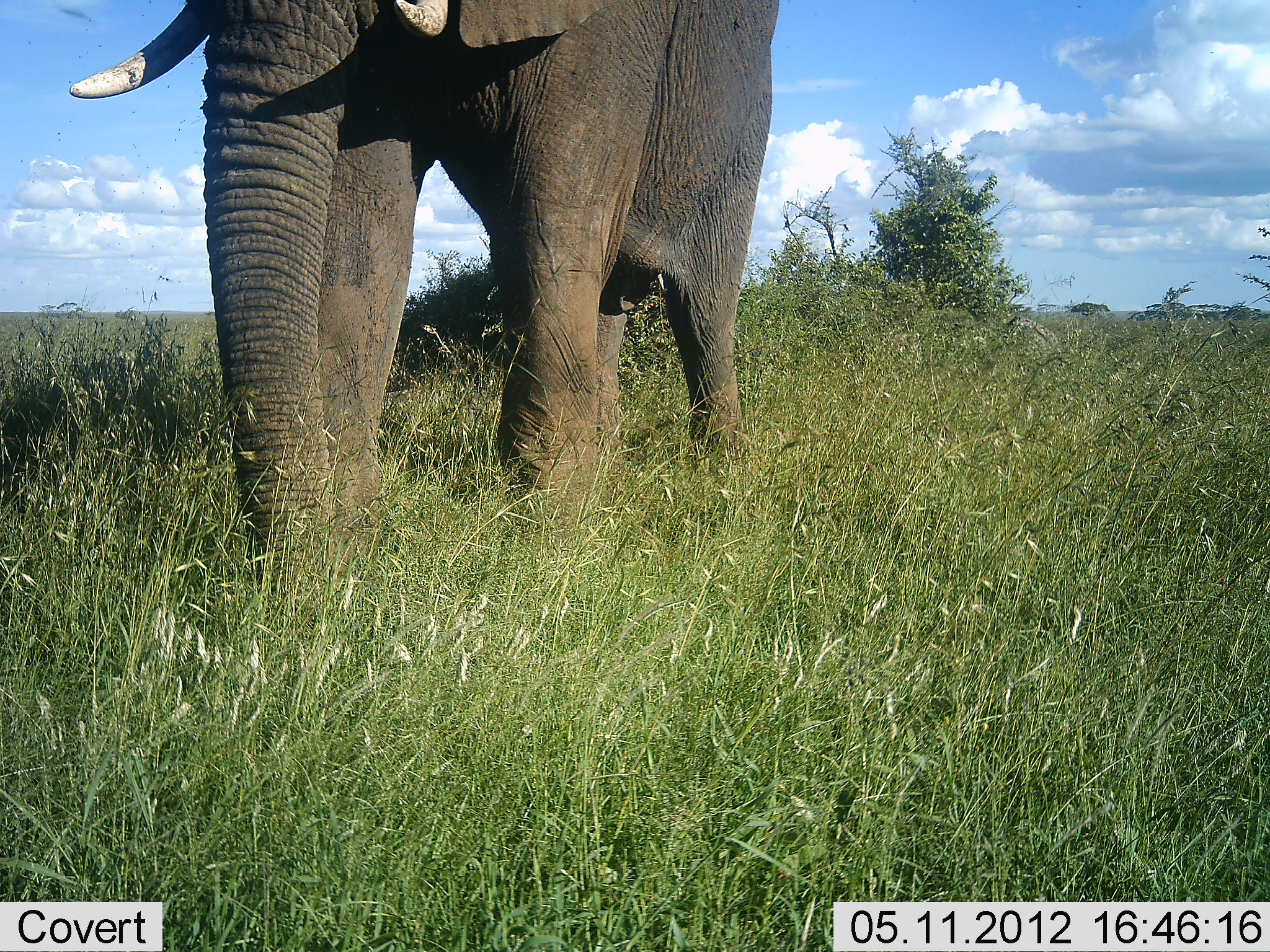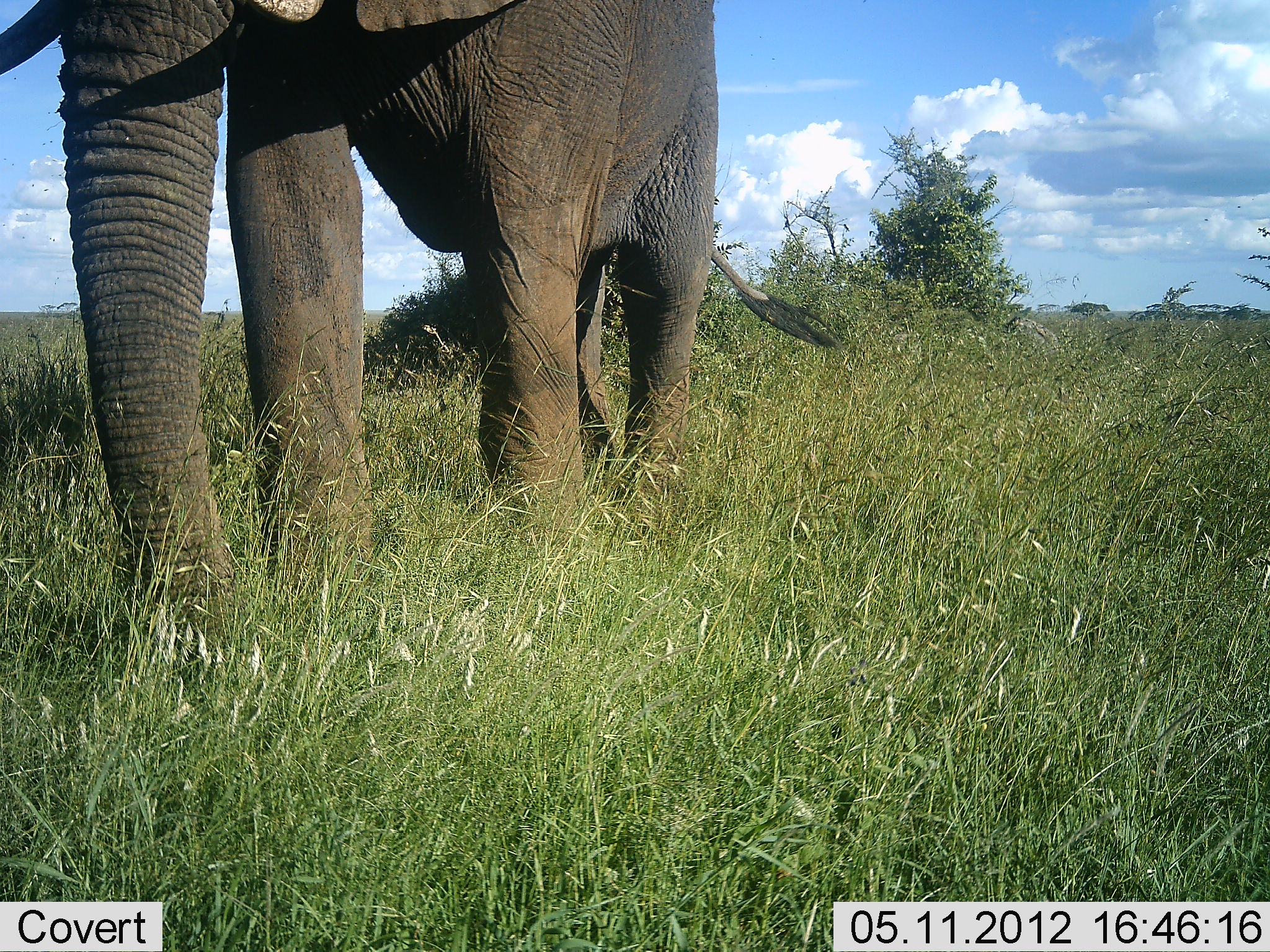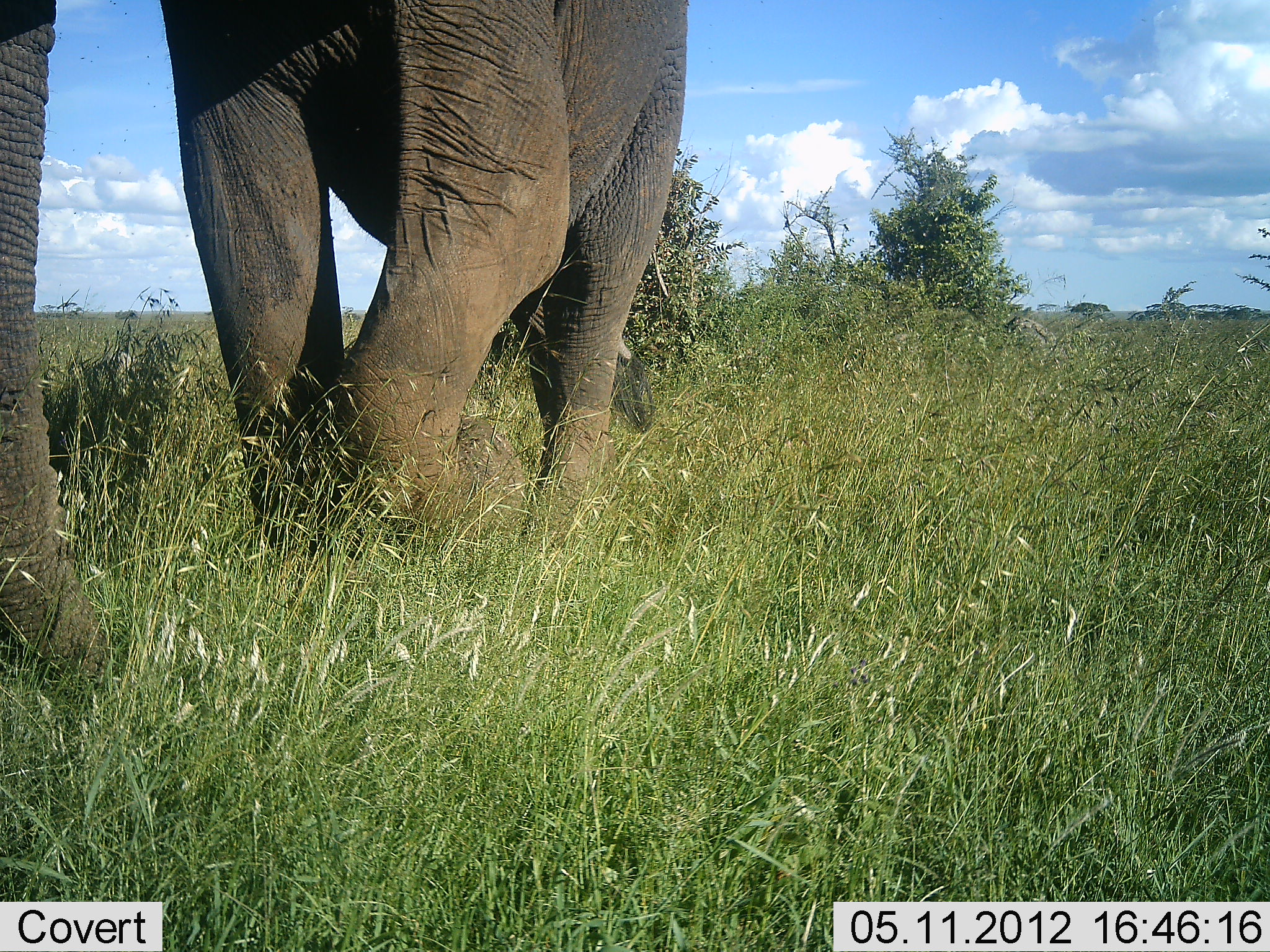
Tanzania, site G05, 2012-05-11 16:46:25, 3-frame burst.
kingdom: Animalia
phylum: Chordata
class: Mammalia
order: Proboscidea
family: Elephantidae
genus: Loxodonta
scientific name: Loxodonta africana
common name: african bush elephant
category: elephant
Elephant (african bush elephant) (Loxodonta africana), count 1. Behavior (volunteer vote fractions): standing 0%, resting 0%, moving 100%, interacting 0%. Young present (vote fraction): 0%. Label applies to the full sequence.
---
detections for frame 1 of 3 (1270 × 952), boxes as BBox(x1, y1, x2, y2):
animal: BBox(67, 0, 779, 602); BBox(1005, 315, 1060, 355); BBox(1069, 302, 1110, 315)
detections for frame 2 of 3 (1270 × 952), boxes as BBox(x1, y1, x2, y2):
animal: BBox(0, 0, 844, 630); BBox(1002, 317, 1060, 351); BBox(1069, 302, 1111, 318)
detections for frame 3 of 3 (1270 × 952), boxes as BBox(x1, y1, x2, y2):
animal: BBox(0, 0, 693, 689); BBox(1004, 316, 1057, 349); BBox(1069, 302, 1111, 316)